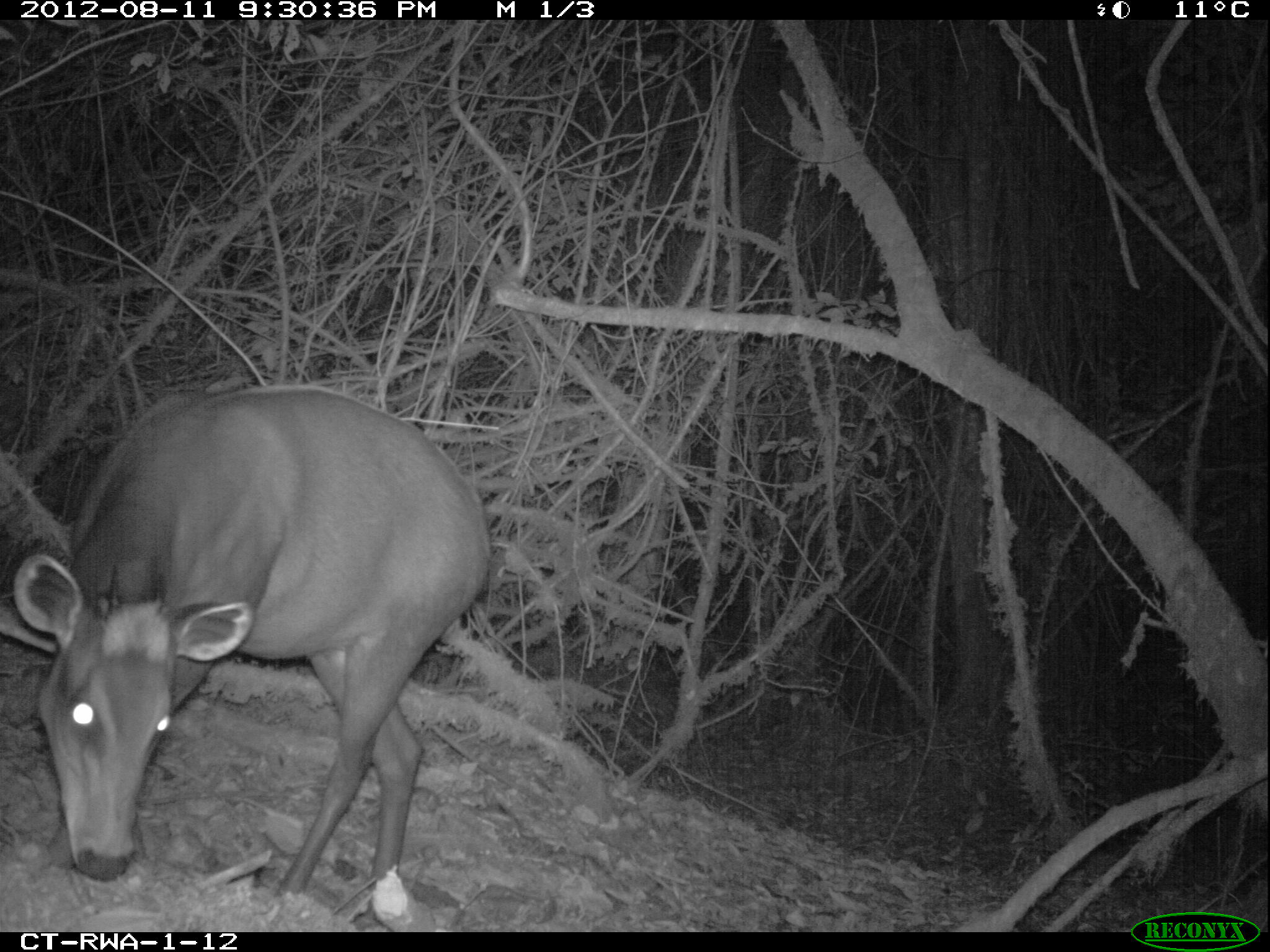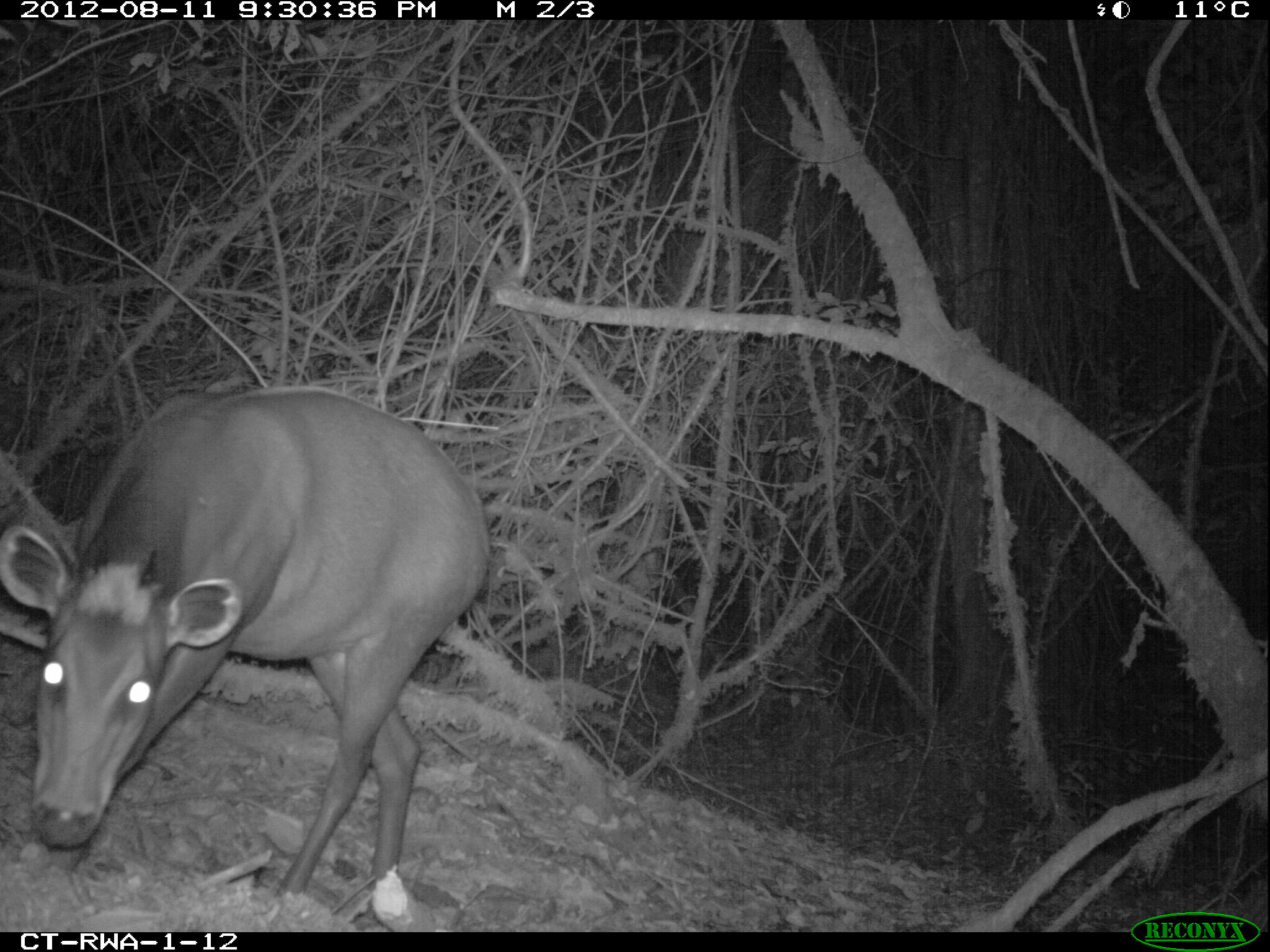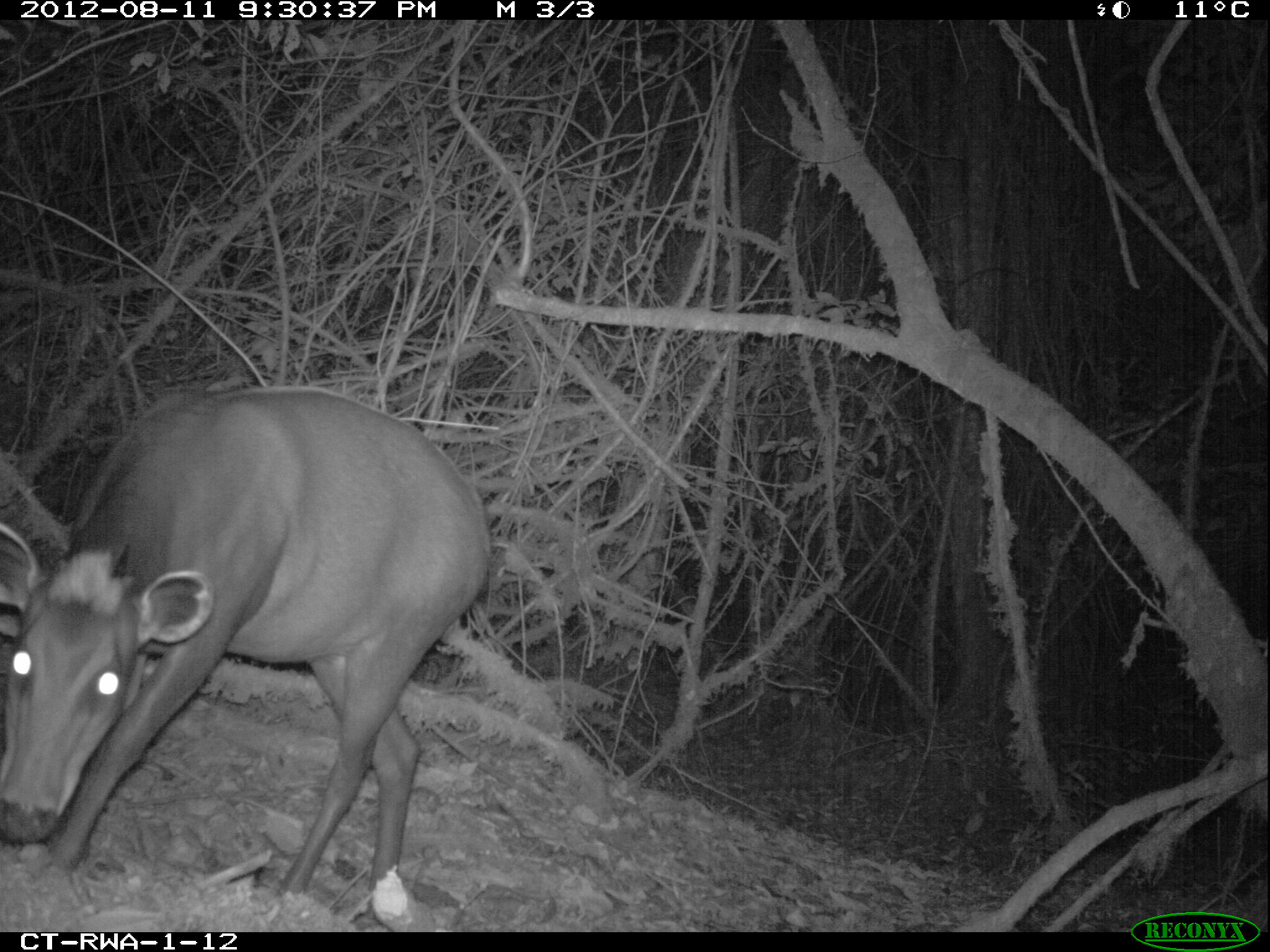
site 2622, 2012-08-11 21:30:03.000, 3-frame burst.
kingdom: Animalia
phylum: Chordata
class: Mammalia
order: Artiodactyla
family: Bovidae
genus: Cephalophus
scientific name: Cephalophus silvicultor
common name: light-backed duiker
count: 1